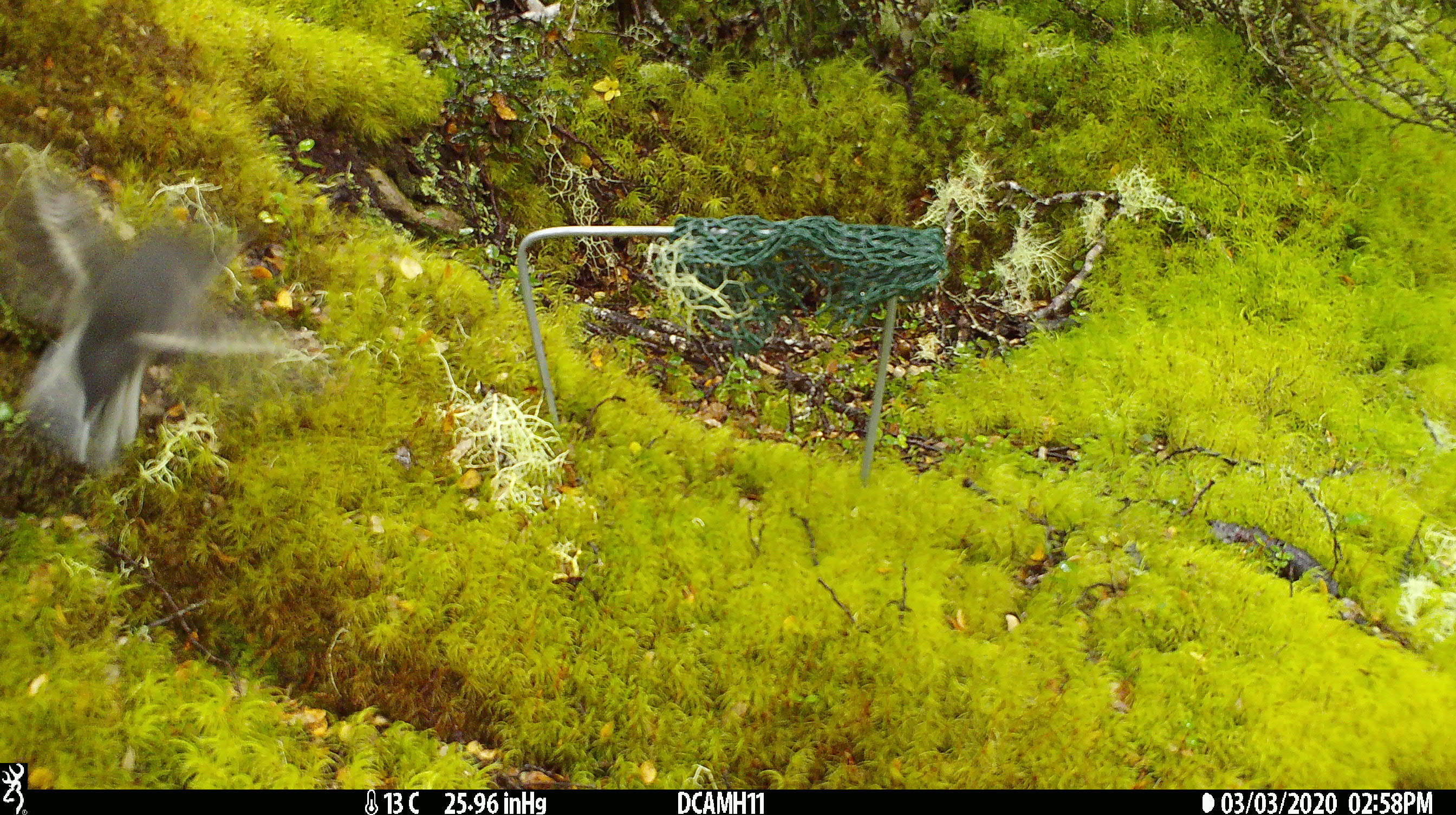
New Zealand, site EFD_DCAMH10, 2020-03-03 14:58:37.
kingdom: Animalia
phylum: Chordata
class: Aves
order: Passeriformes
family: Petroicidae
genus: Petroica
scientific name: Petroica macrocephala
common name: tomtit